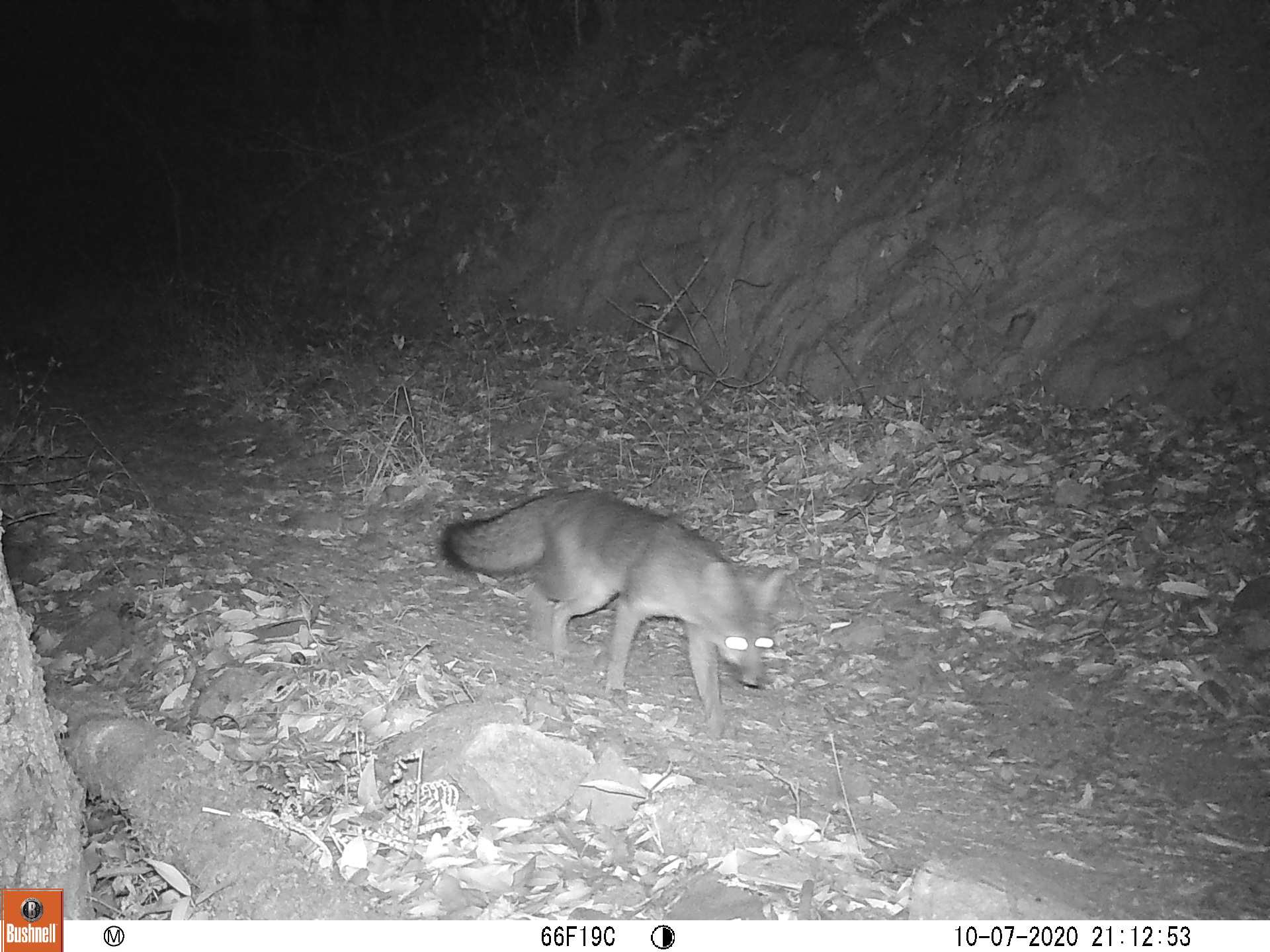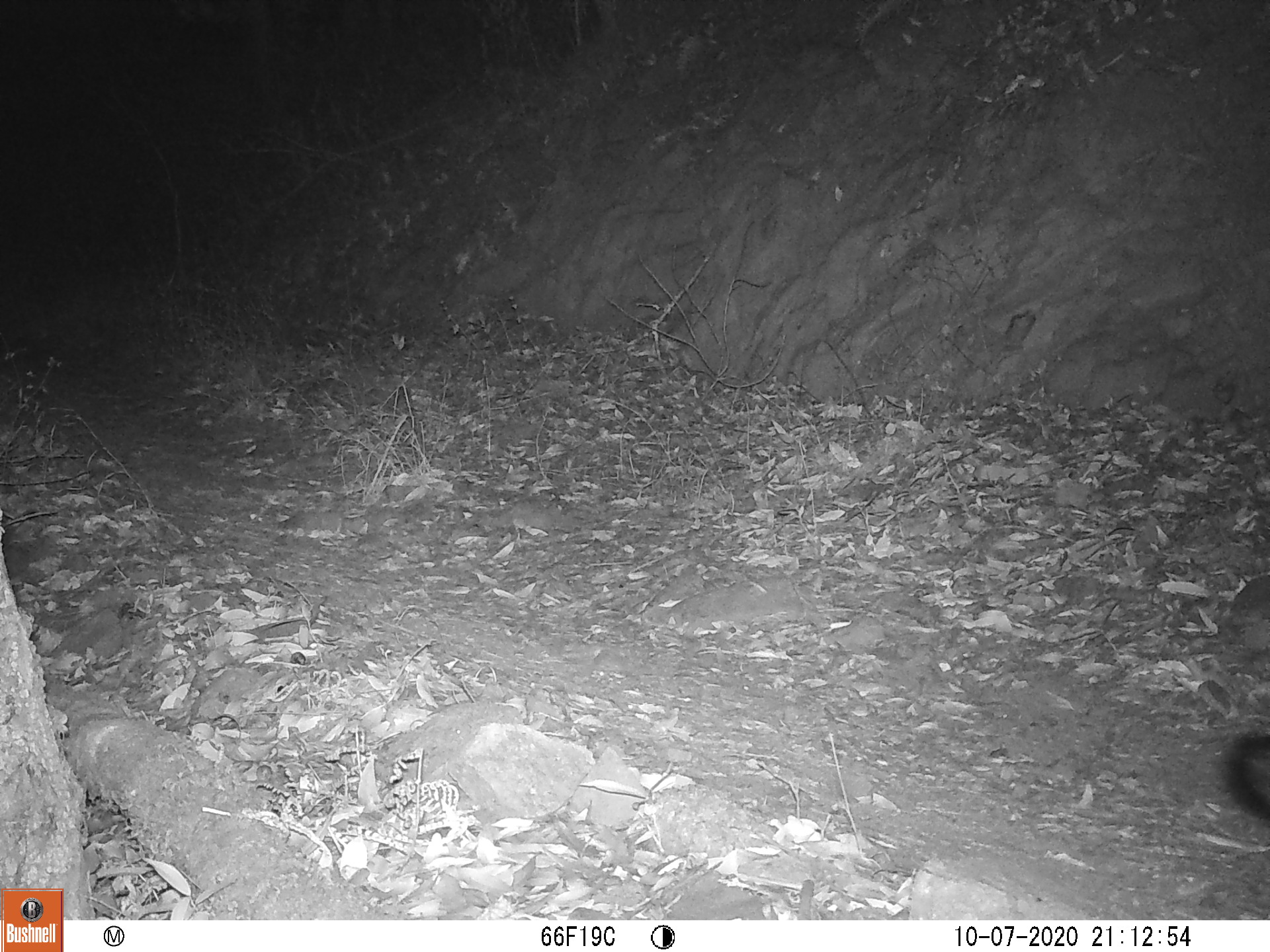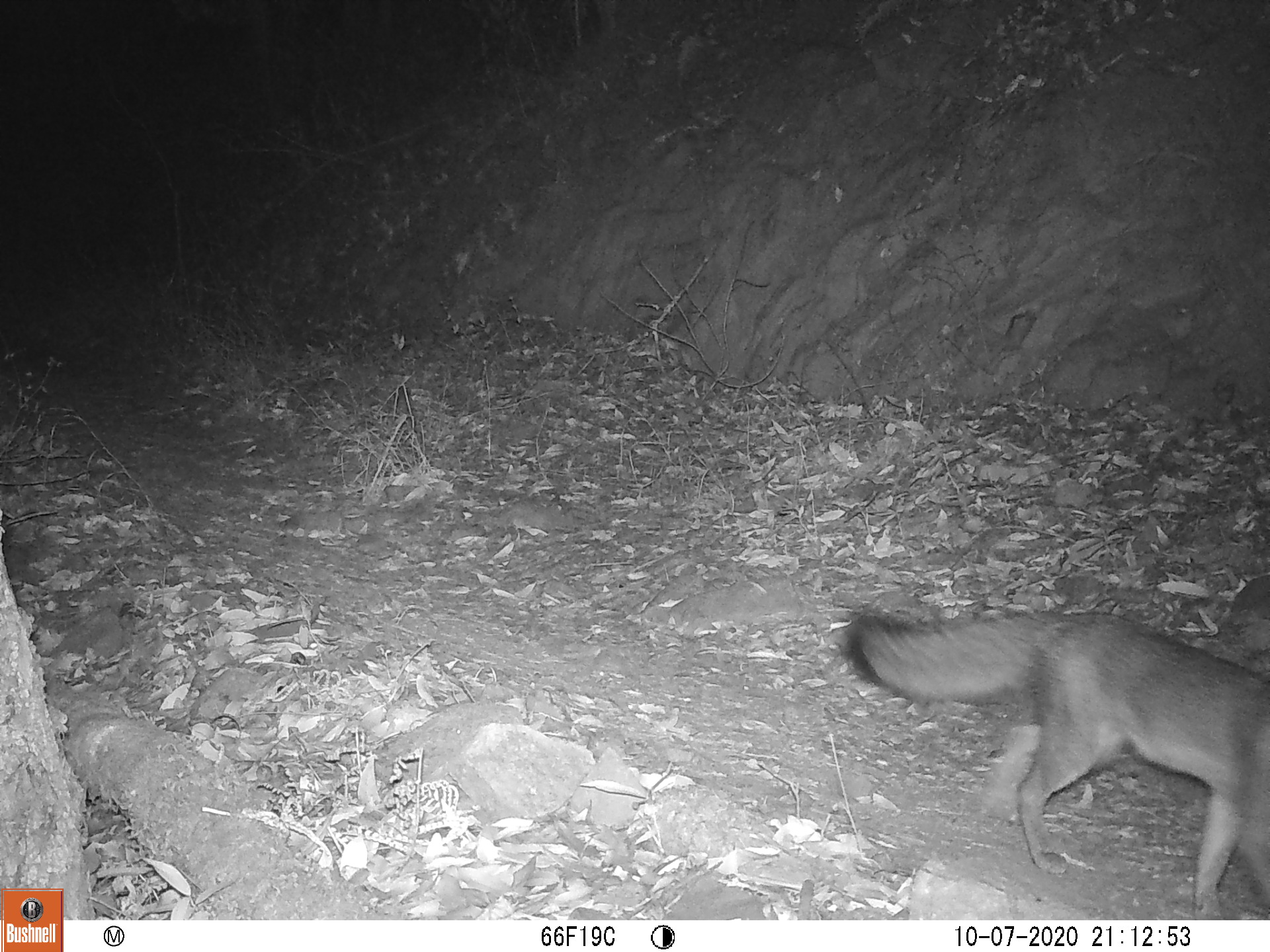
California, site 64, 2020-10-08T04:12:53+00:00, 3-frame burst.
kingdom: Animalia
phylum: Chordata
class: Mammalia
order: Carnivora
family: Canidae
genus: Urocyon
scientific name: Urocyon cinereoargenteus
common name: gray fox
Gray fox (Urocyon cinereoargenteus).